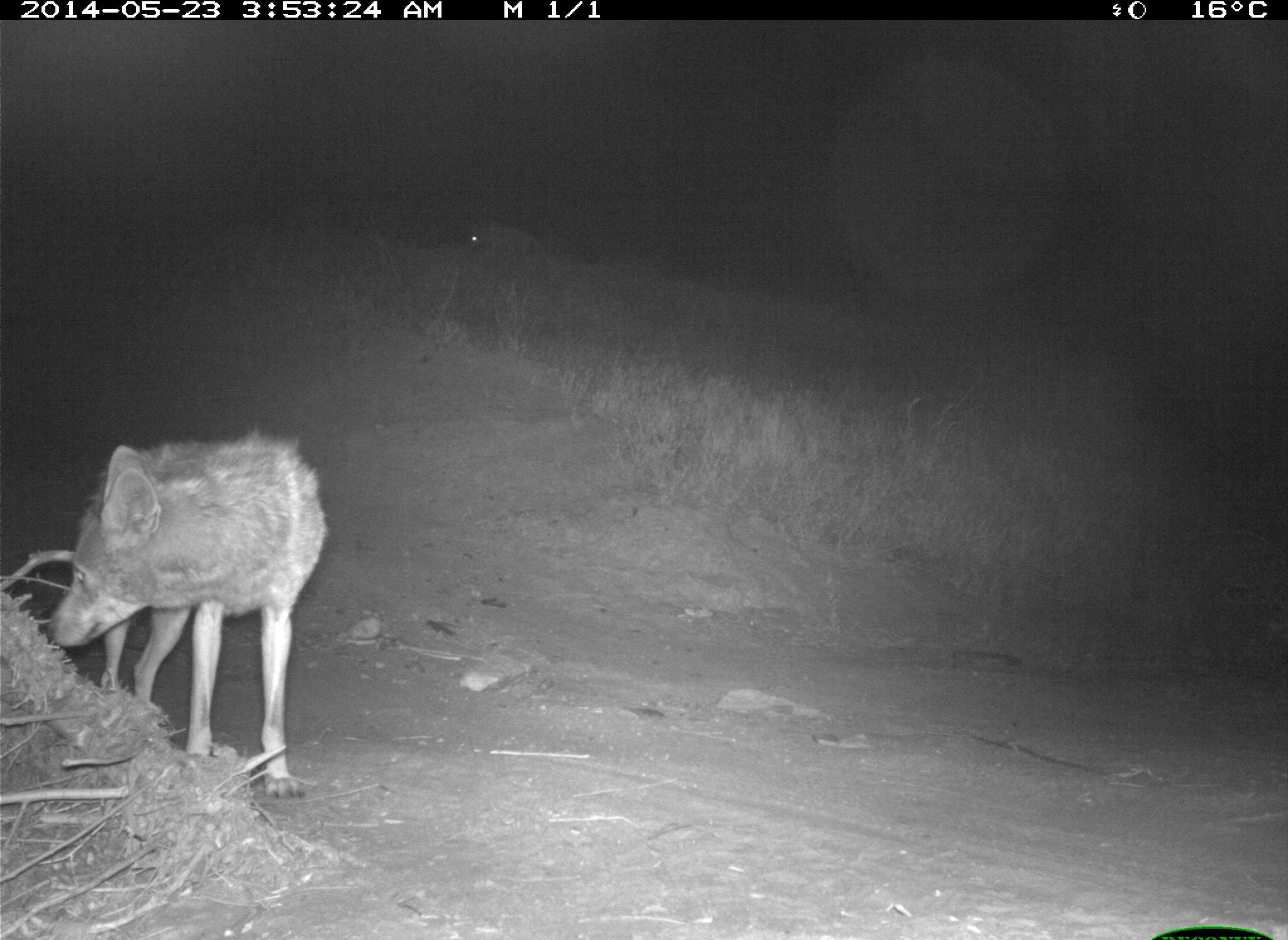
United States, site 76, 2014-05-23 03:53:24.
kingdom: Animalia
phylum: Chordata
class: Mammalia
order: Carnivora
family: Canidae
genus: Canis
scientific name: Canis latrans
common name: coyote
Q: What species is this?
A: Coyote (Canis latrans).